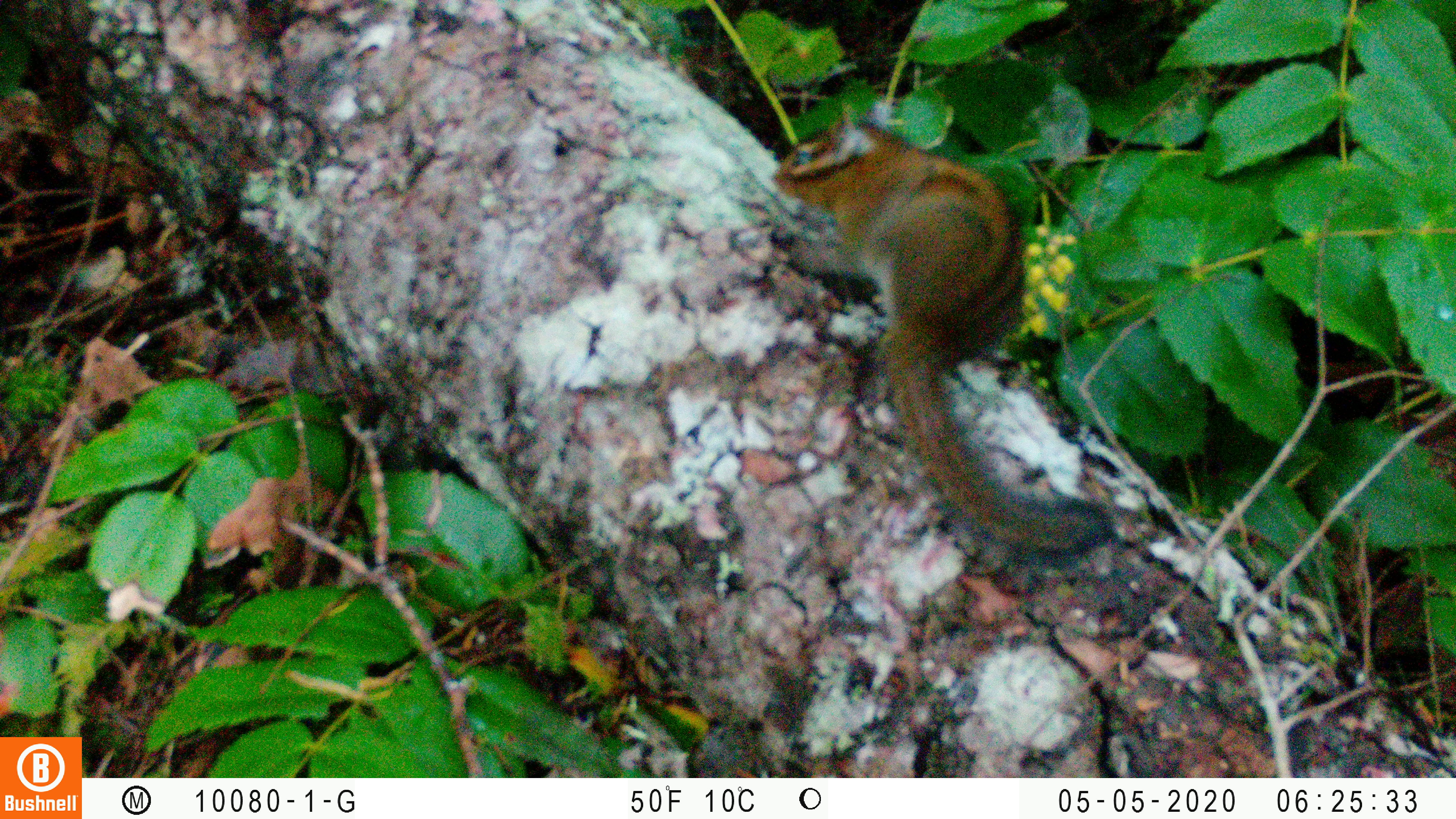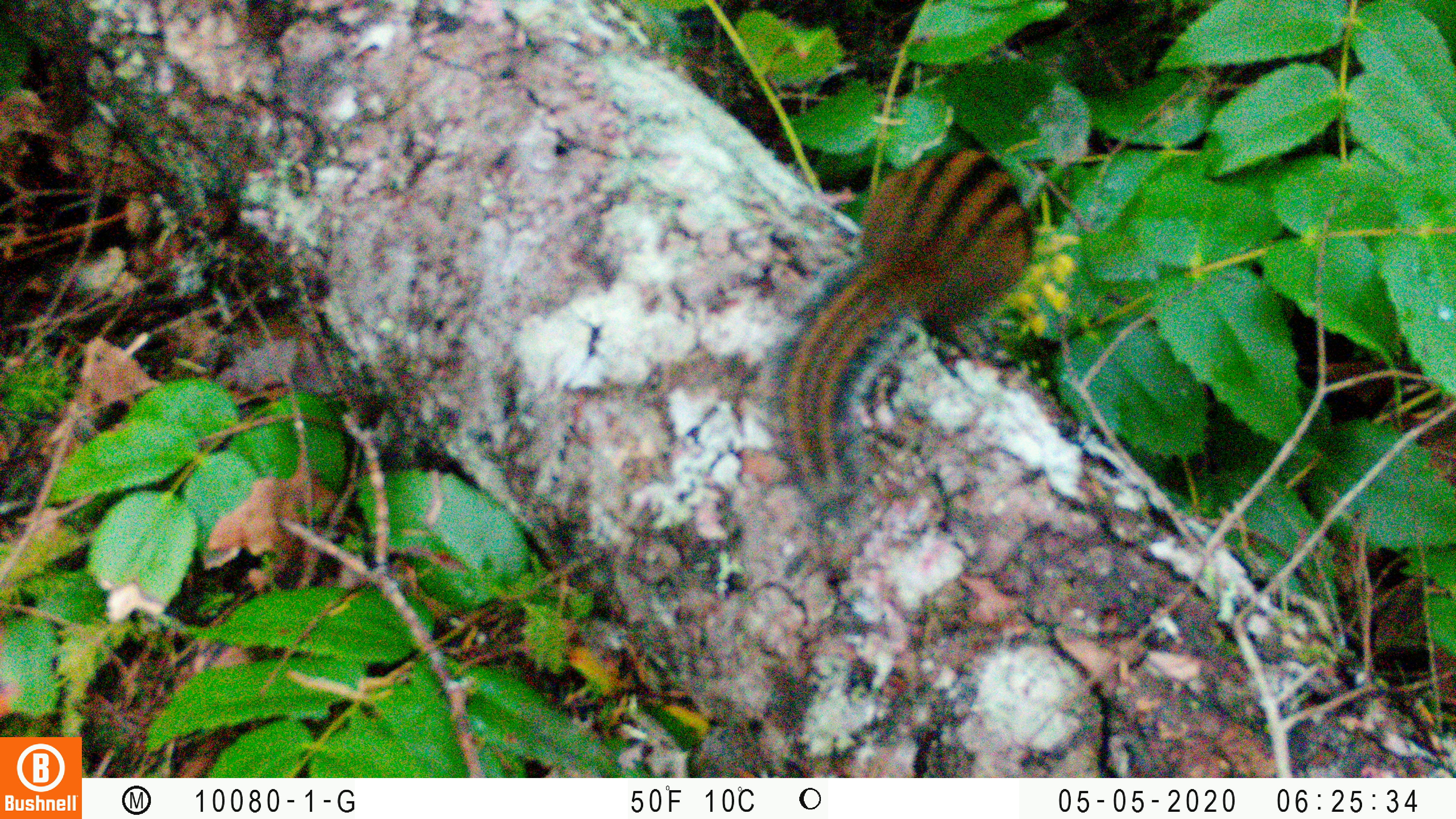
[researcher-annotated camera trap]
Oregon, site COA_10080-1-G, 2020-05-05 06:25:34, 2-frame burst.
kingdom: Animalia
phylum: Chordata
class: Mammalia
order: Rodentia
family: Sciuridae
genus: Neotamias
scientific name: Neotamias townsendii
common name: townsend's chipmunk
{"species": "townsend's chipmunk (Neotamias townsendii)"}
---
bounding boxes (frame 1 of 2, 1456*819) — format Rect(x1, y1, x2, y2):
townsend's chipmunk: Rect(759, 88, 1117, 583)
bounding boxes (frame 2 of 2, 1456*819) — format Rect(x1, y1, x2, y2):
townsend's chipmunk: Rect(759, 139, 1043, 531)